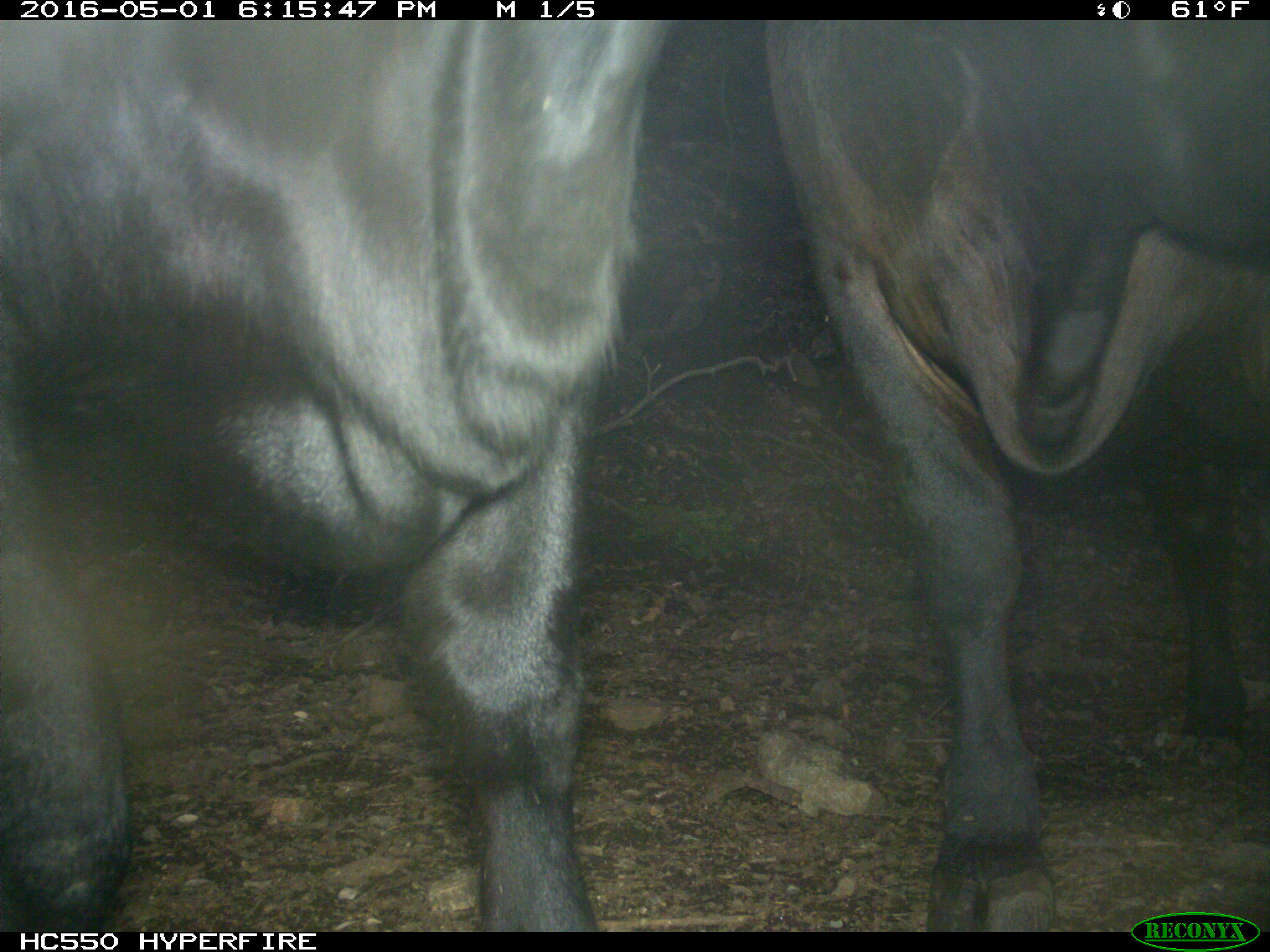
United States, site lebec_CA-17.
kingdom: Animalia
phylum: Chordata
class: Mammalia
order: Artiodactyla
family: Bovidae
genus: Bos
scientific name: Bos taurus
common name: domestic cow